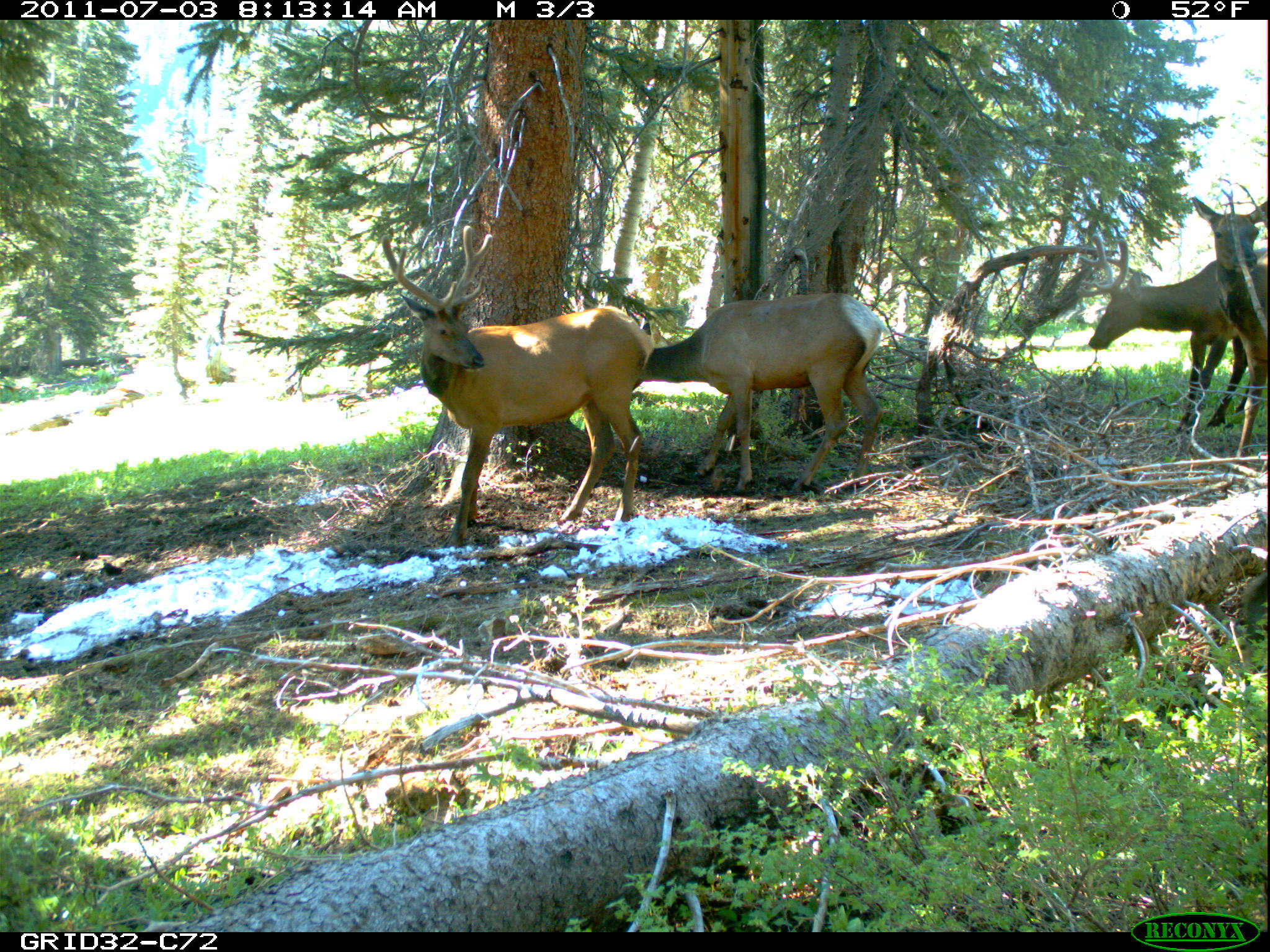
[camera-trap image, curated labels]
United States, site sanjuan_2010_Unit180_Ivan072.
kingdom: Animalia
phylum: Chordata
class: Mammalia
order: Artiodactyla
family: Cervidae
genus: Cervus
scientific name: Cervus elaphus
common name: red deer